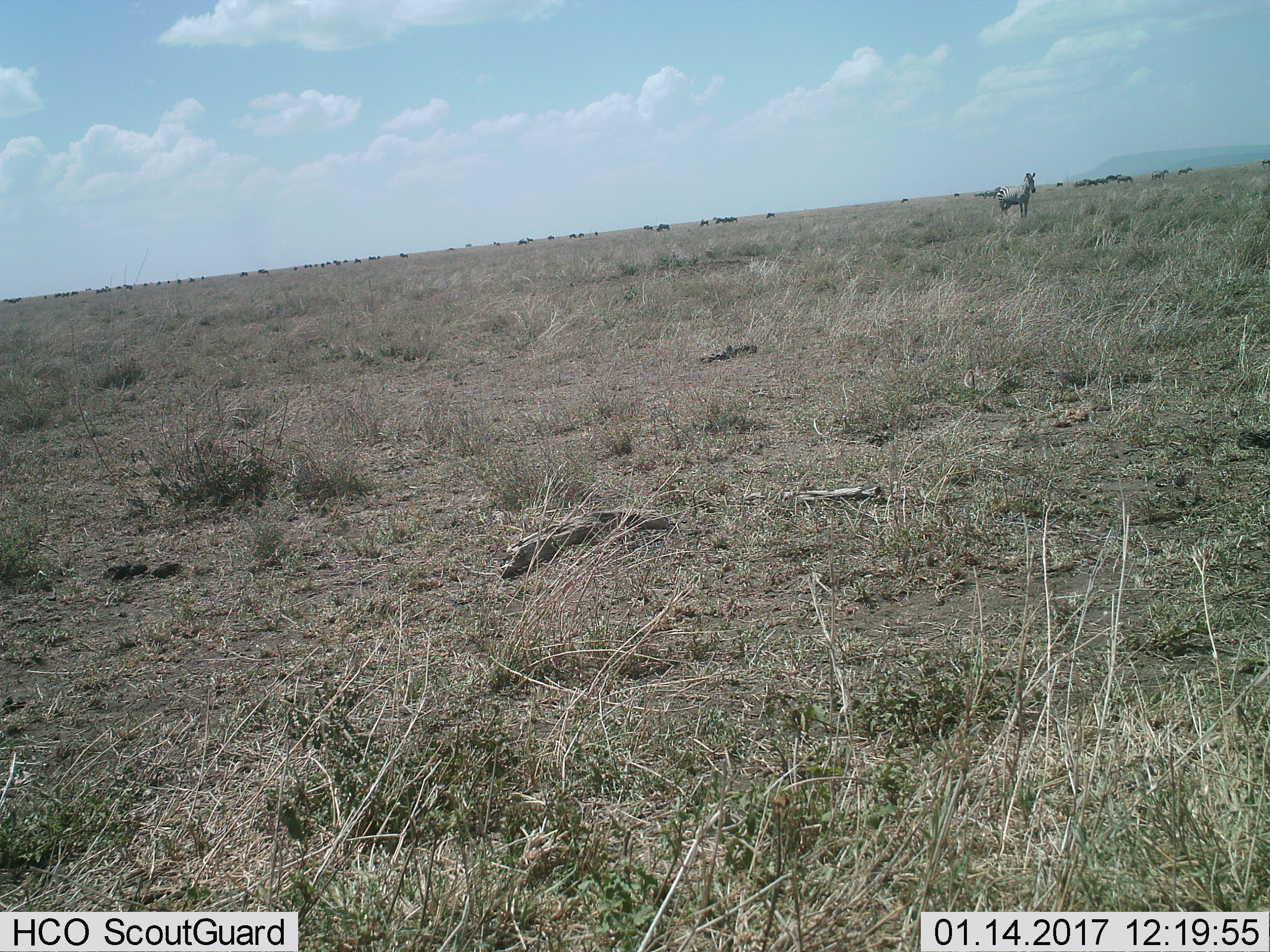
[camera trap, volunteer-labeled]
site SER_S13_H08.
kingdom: Animalia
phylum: Chordata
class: Mammalia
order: Perissodactyla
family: Equidae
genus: Equus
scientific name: Equus quagga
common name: plains zebra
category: zebraplains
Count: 11-50.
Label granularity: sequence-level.